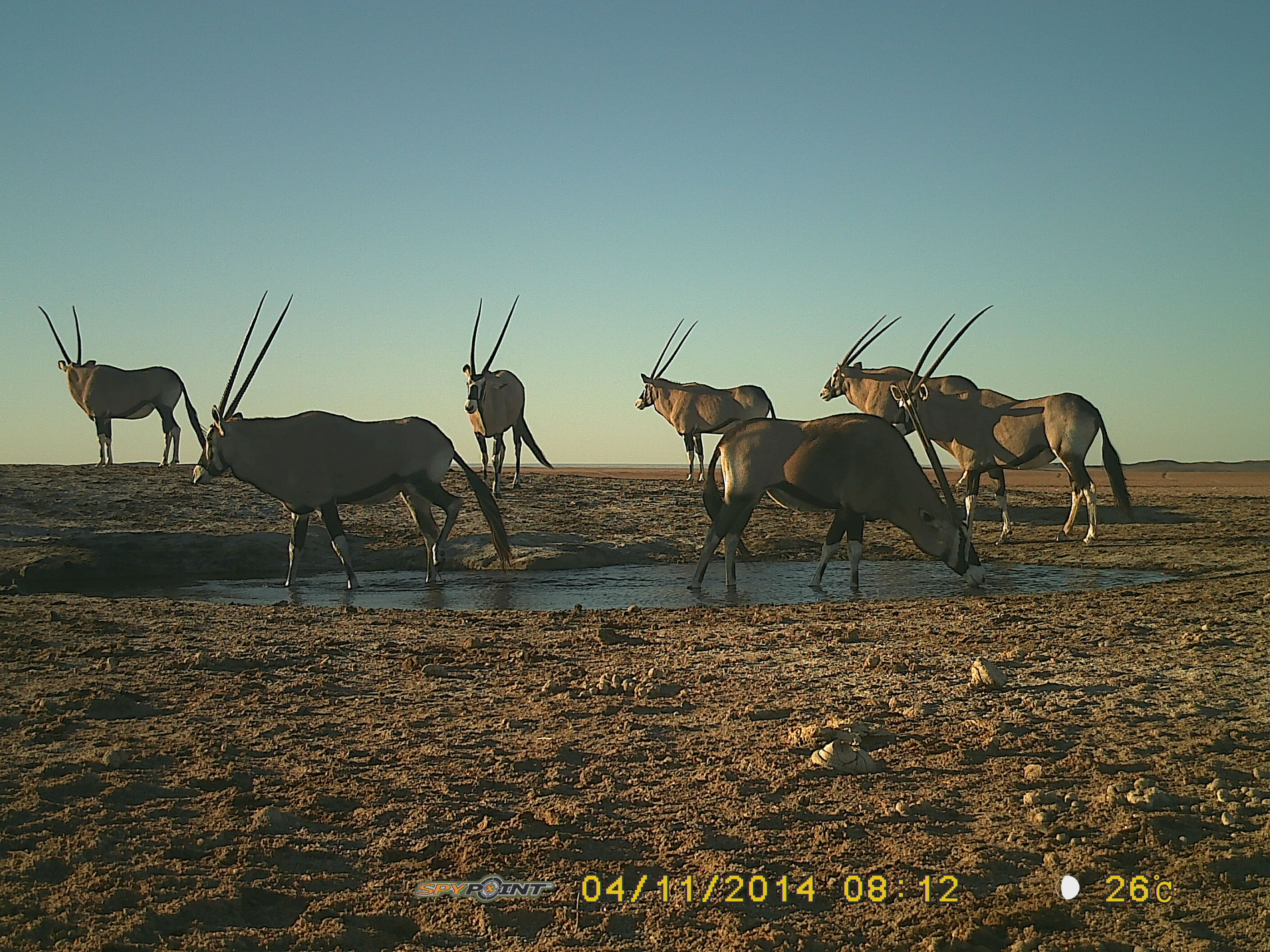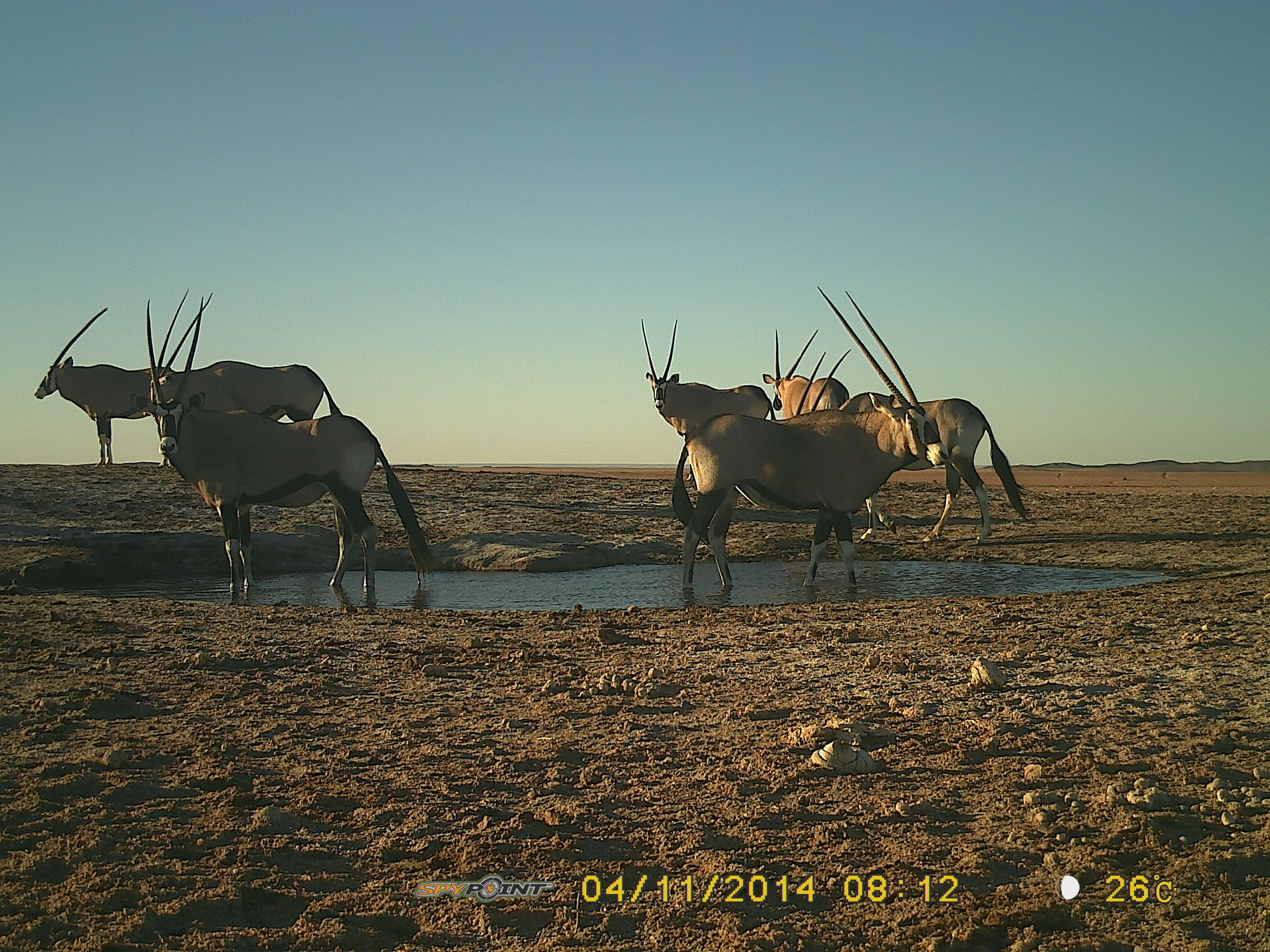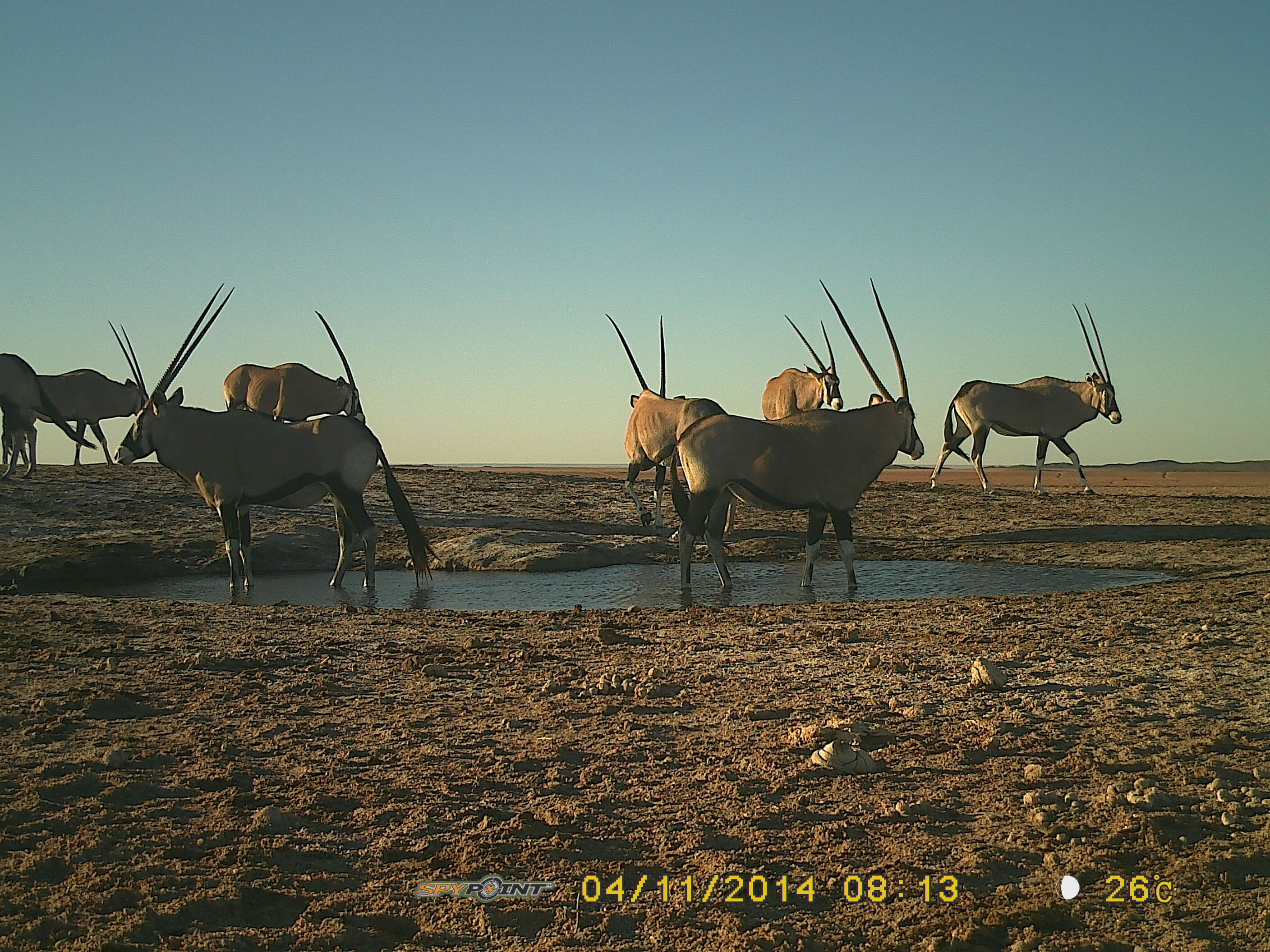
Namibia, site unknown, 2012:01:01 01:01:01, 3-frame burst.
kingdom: Animalia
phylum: Chordata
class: Mammalia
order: Artiodactyla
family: Bovidae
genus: Oryx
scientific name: Oryx gazella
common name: gemsbok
Oryx gazella (gemsbok).